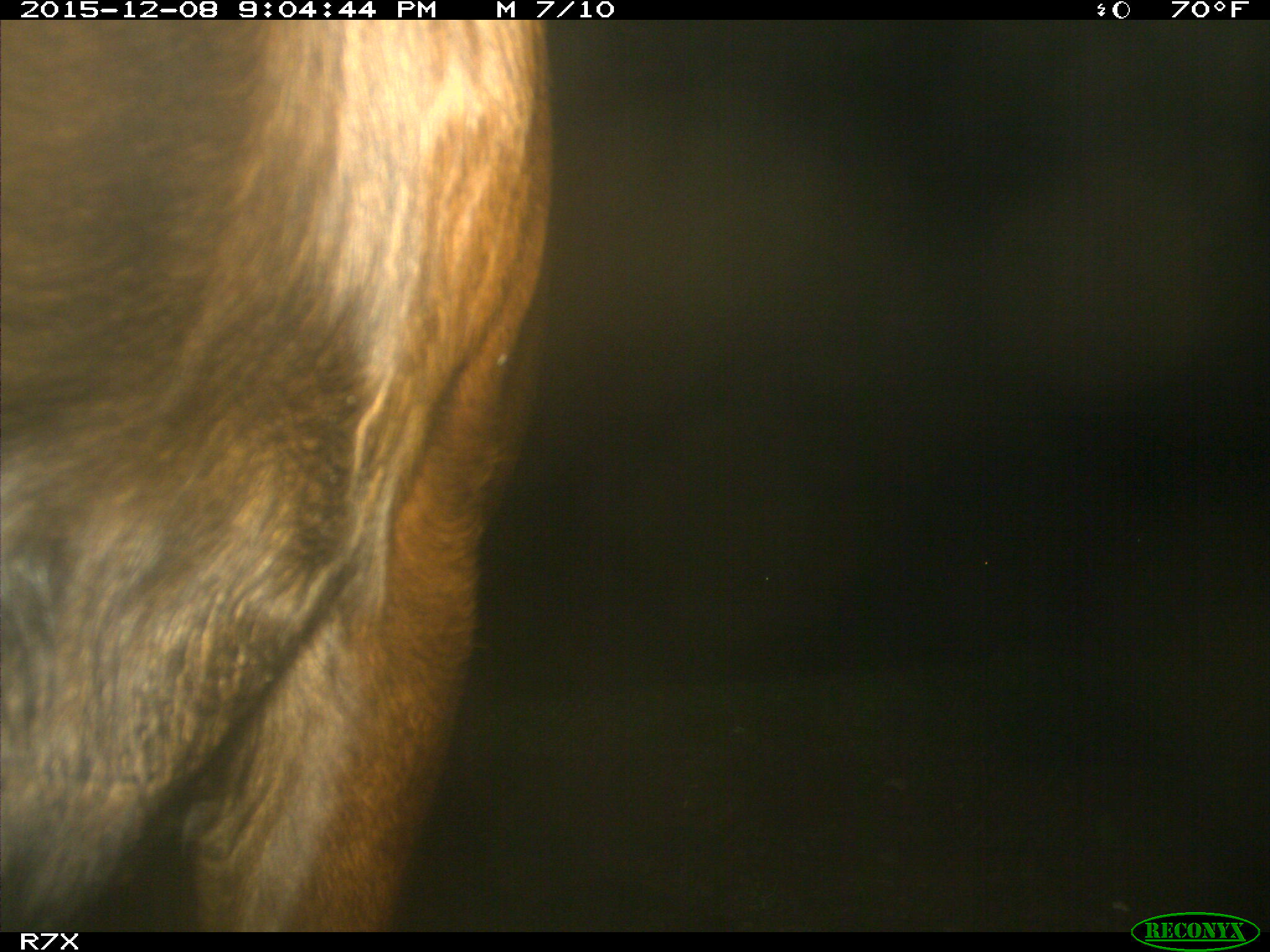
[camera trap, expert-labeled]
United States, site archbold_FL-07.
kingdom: Animalia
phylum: Chordata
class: Mammalia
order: Artiodactyla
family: Bovidae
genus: Bos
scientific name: Bos taurus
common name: domestic cow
Bos taurus (domestic cow).